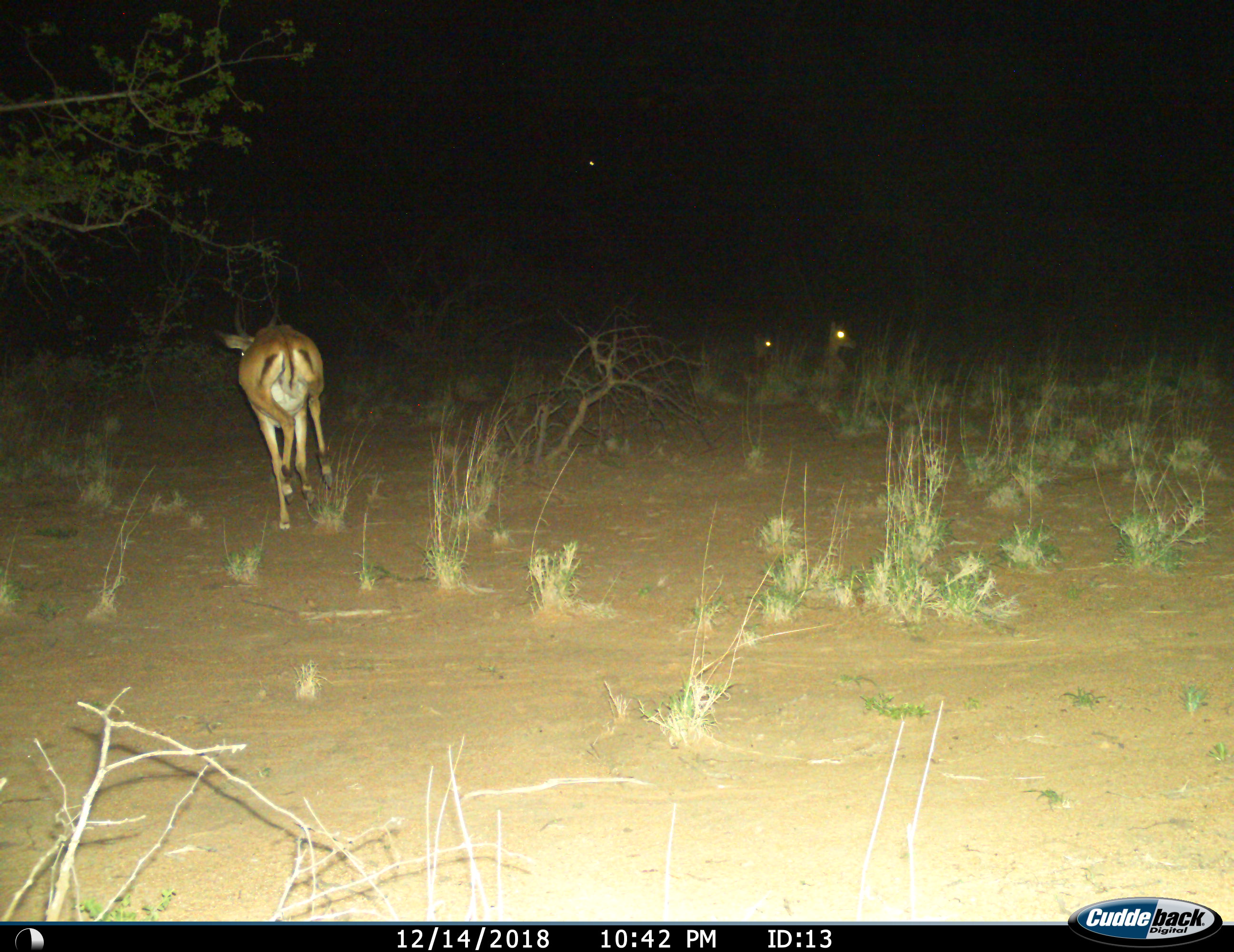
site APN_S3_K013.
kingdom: Animalia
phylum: Chordata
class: Mammalia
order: Artiodactyla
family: Bovidae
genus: Aepyceros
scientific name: Aepyceros melampus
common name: impala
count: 3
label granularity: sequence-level